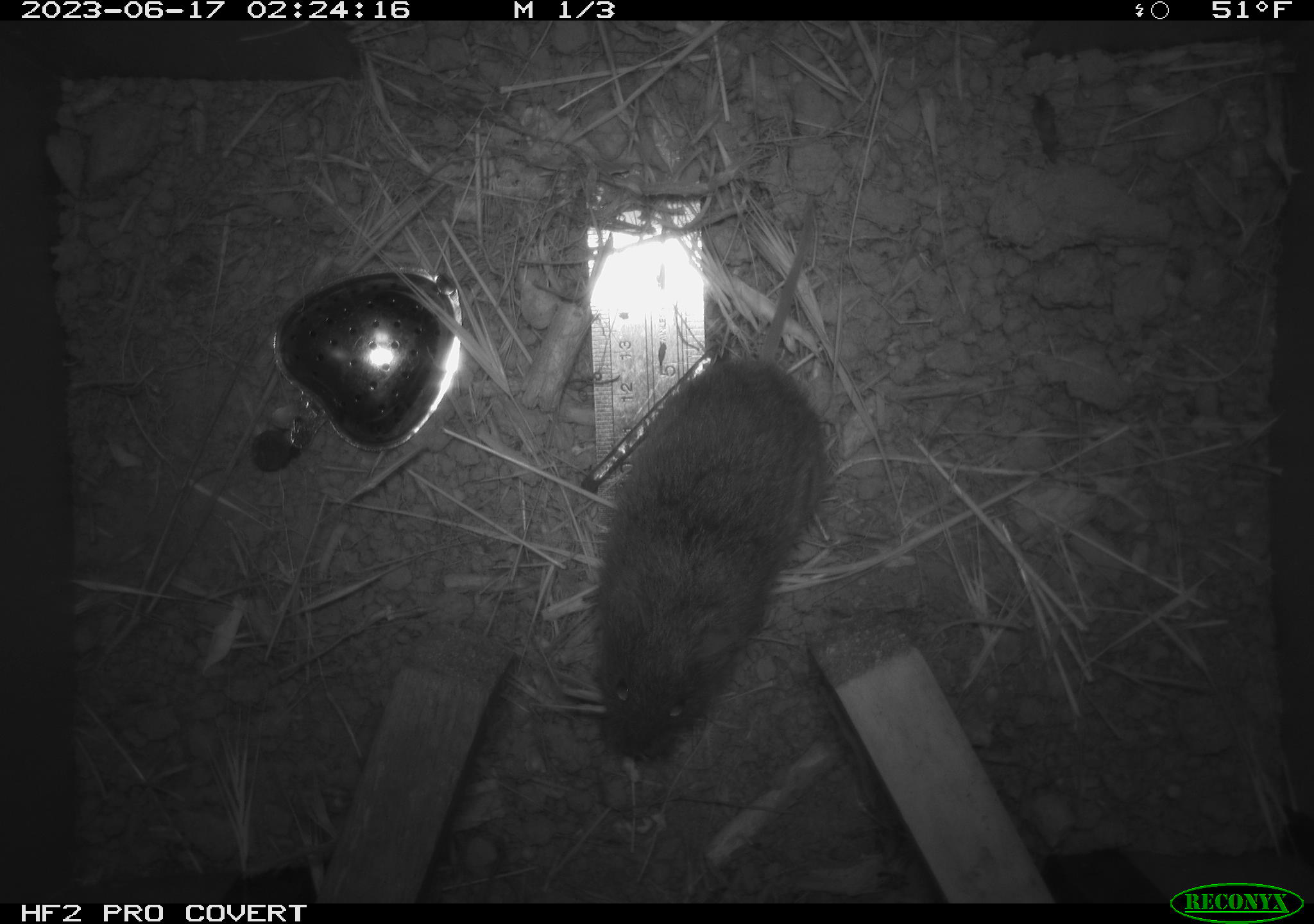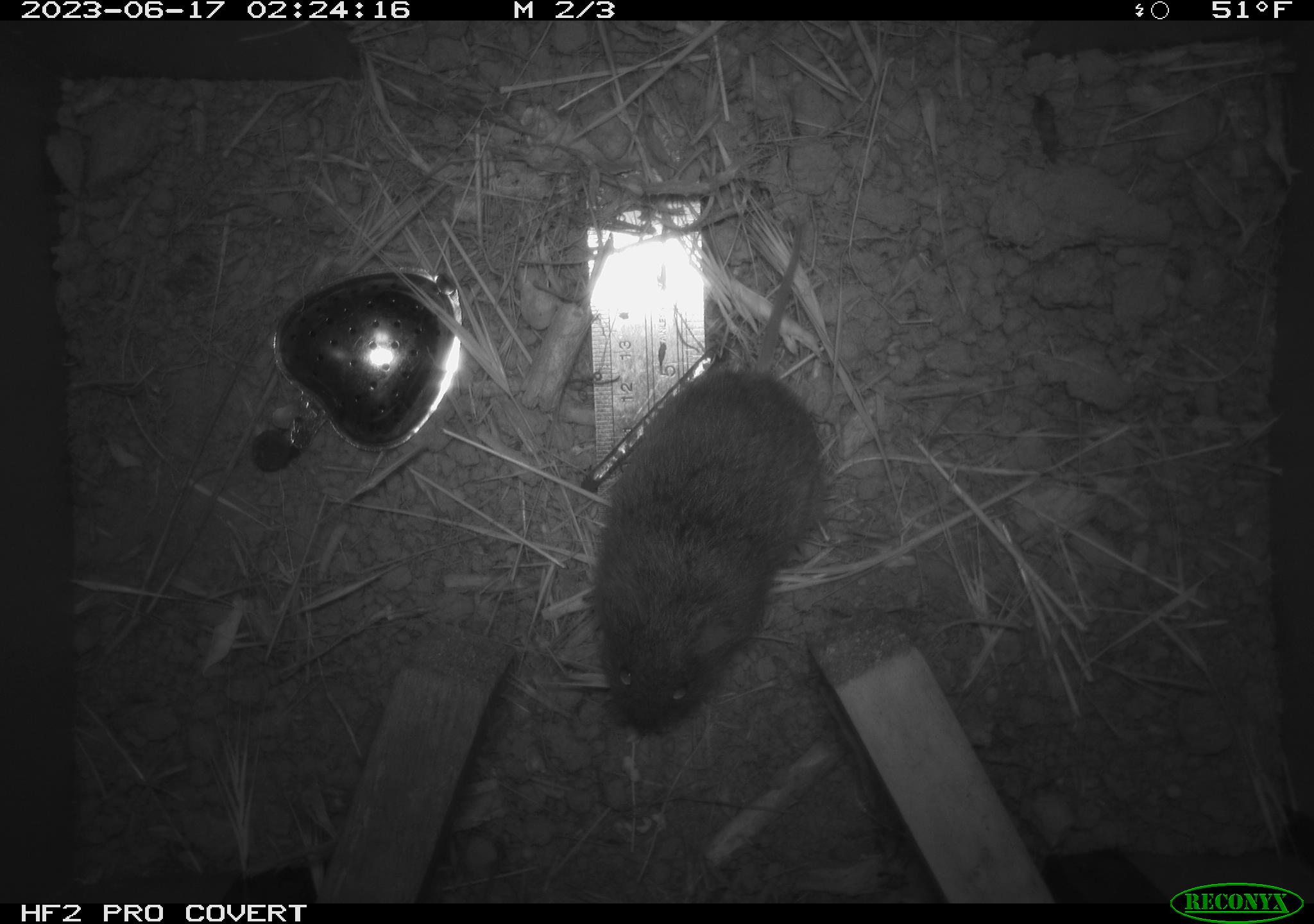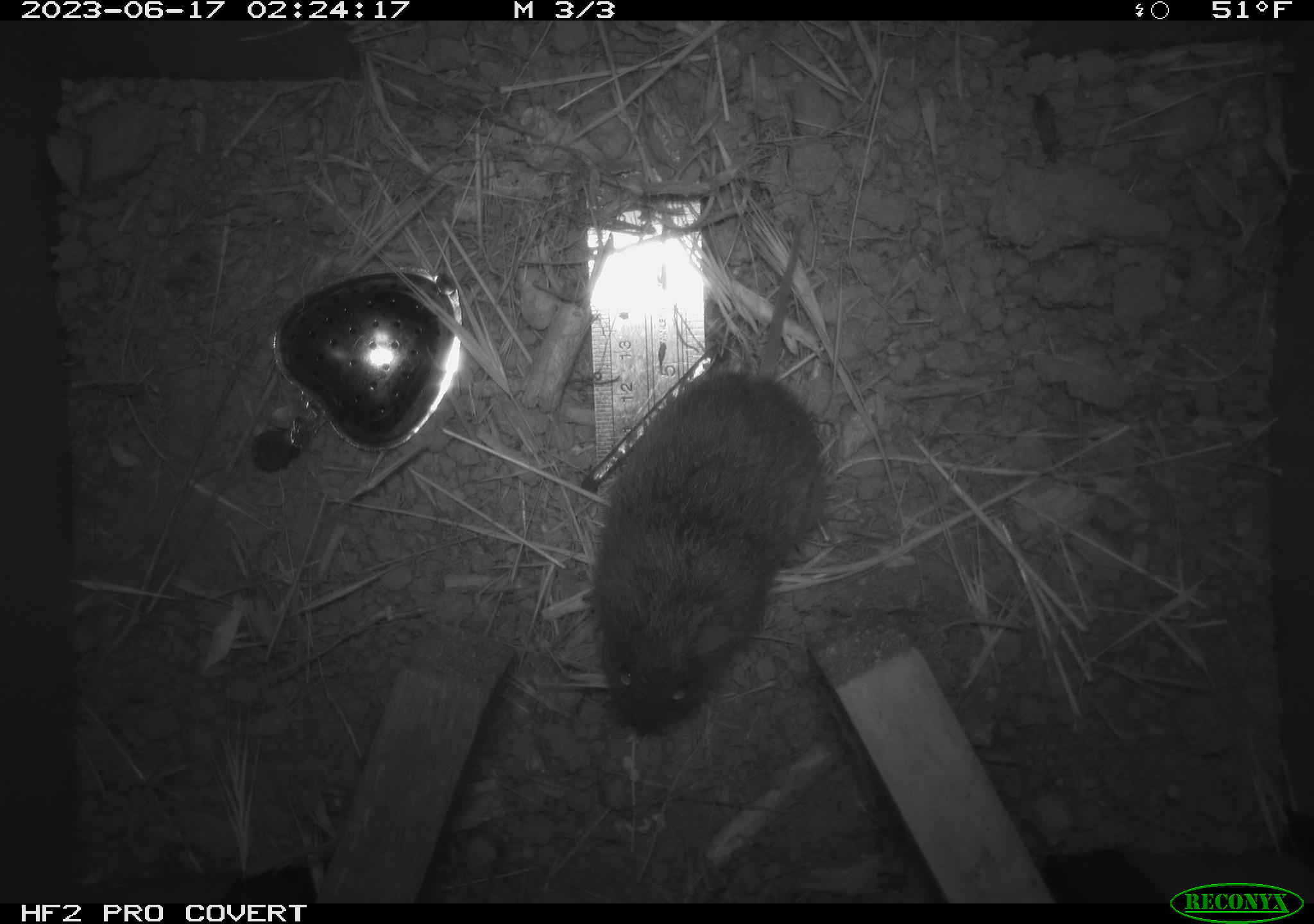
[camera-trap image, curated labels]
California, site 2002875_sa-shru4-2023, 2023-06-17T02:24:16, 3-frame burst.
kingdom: Animalia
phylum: Chordata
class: Mammalia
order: Rodentia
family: Cricetidae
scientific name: Arvicolinae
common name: voles, lemmings, and muskrats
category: arvicolinae subfamily